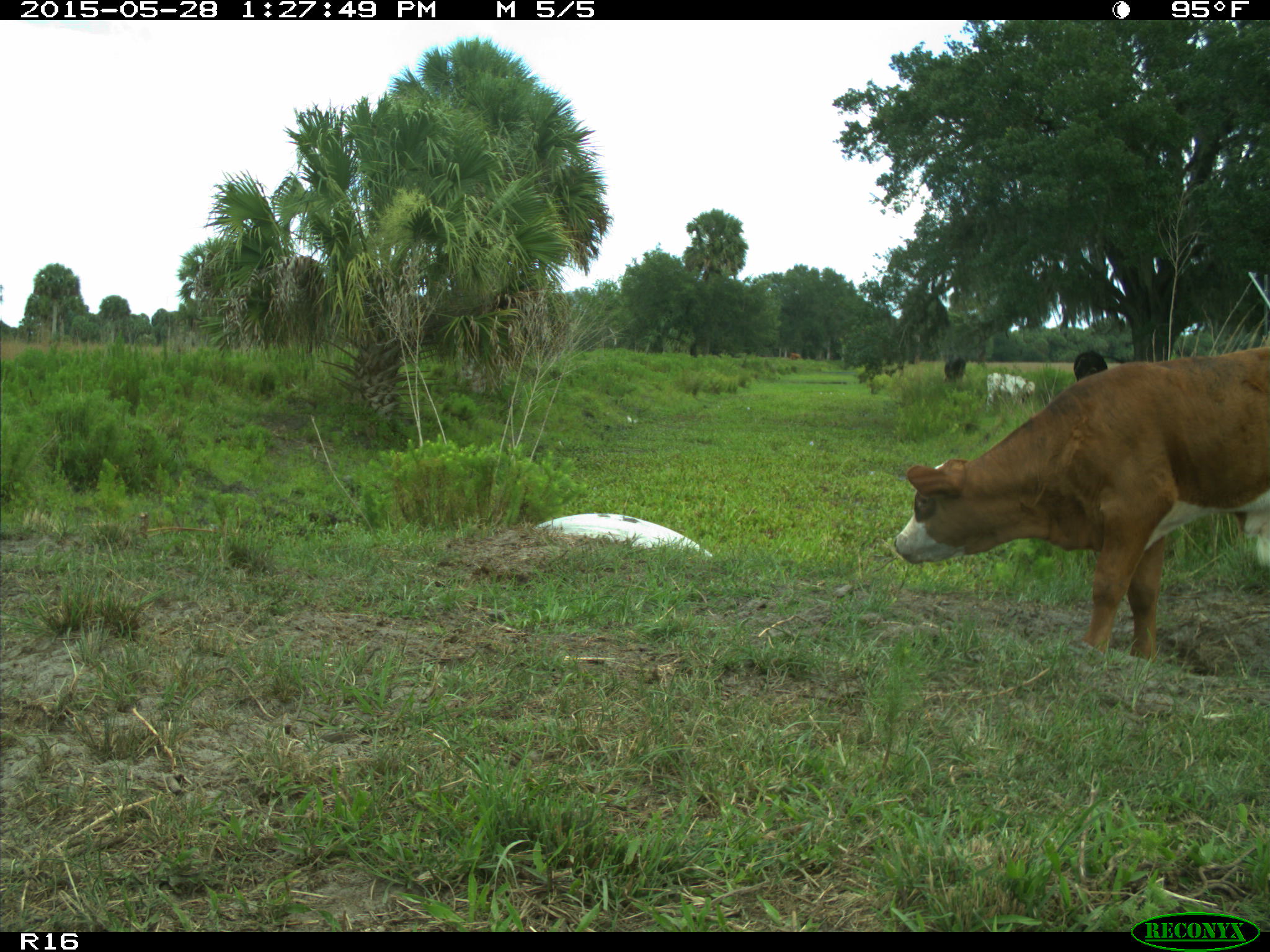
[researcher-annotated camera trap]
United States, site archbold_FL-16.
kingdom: Animalia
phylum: Chordata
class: Mammalia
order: Artiodactyla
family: Bovidae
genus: Bos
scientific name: Bos taurus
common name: domestic cow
Bos taurus (domestic cow).